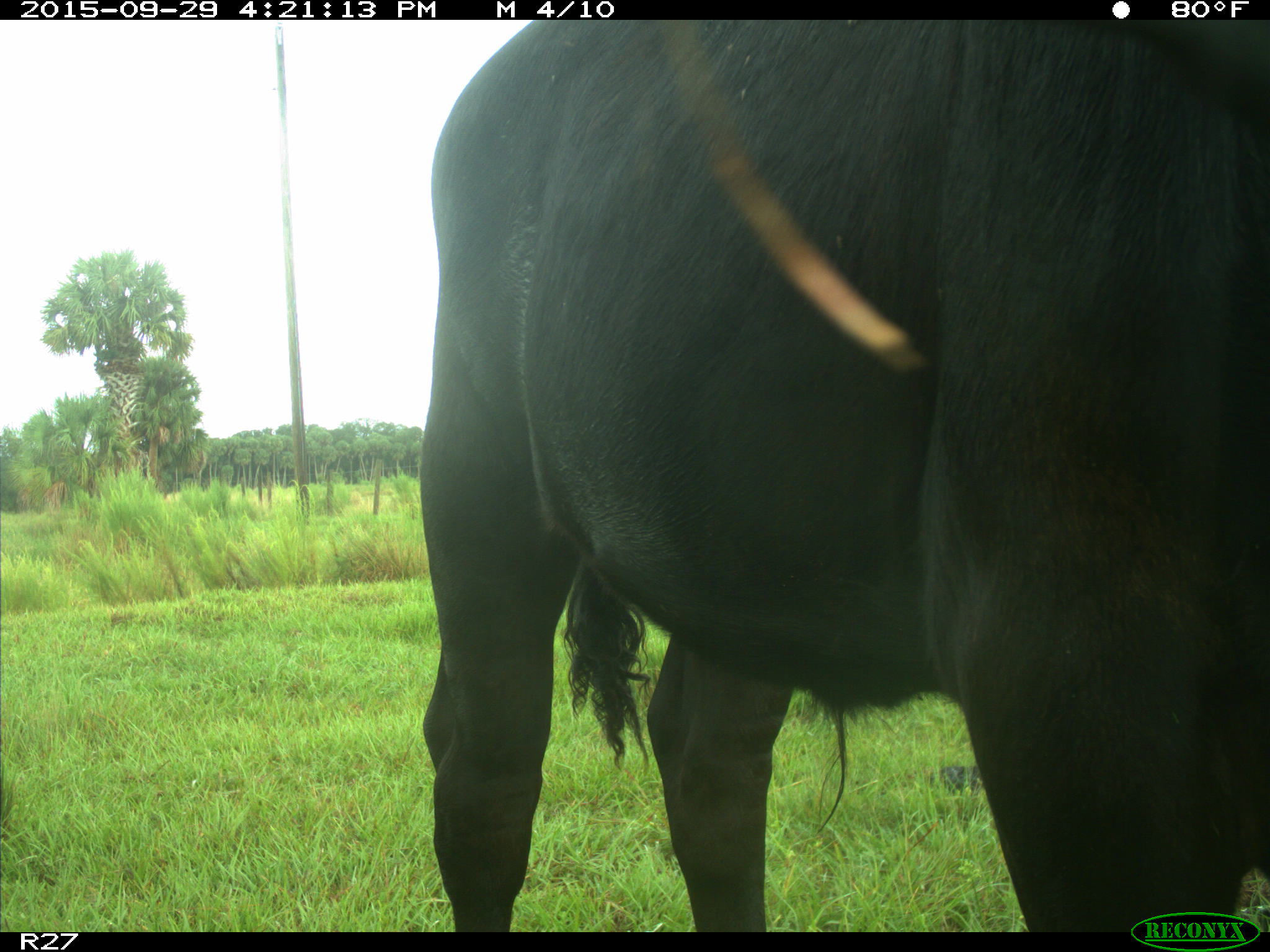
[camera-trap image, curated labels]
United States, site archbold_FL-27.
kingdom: Animalia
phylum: Chordata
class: Mammalia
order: Artiodactyla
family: Bovidae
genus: Bos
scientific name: Bos taurus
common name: domestic cow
Bos taurus (domestic cow).